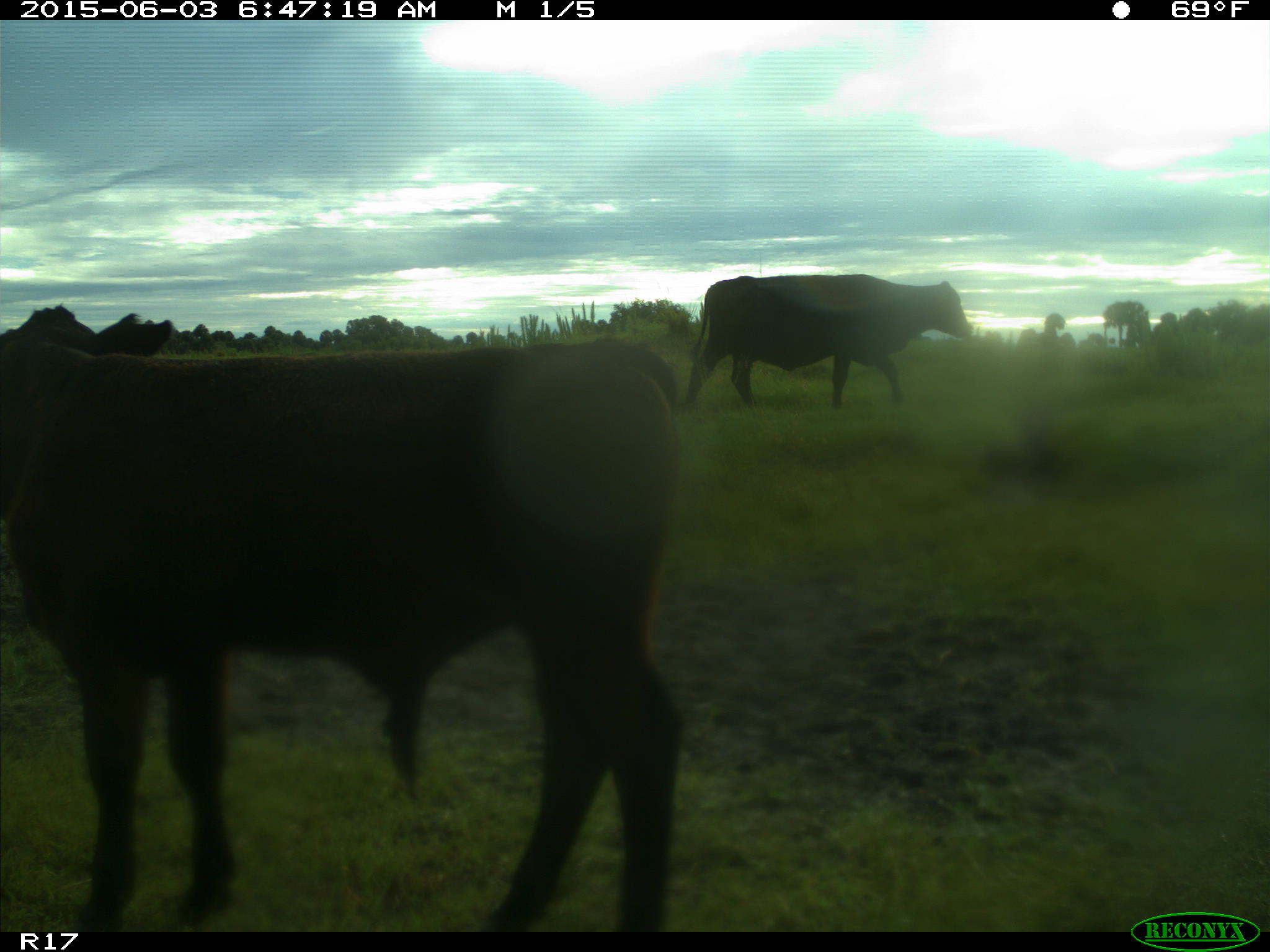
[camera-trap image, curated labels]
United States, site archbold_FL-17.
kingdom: Animalia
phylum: Chordata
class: Mammalia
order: Artiodactyla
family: Bovidae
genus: Bos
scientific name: Bos taurus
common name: domestic cow